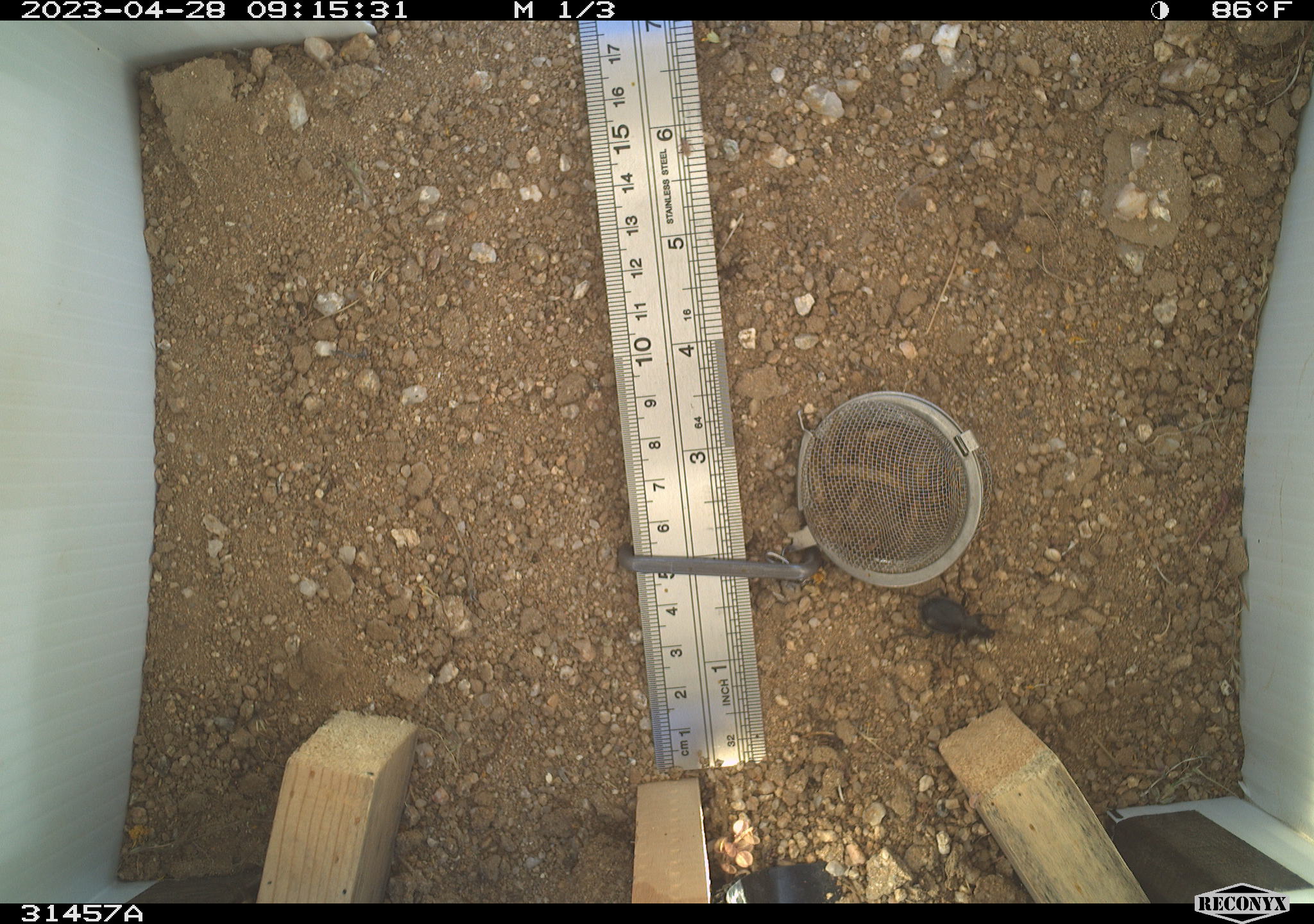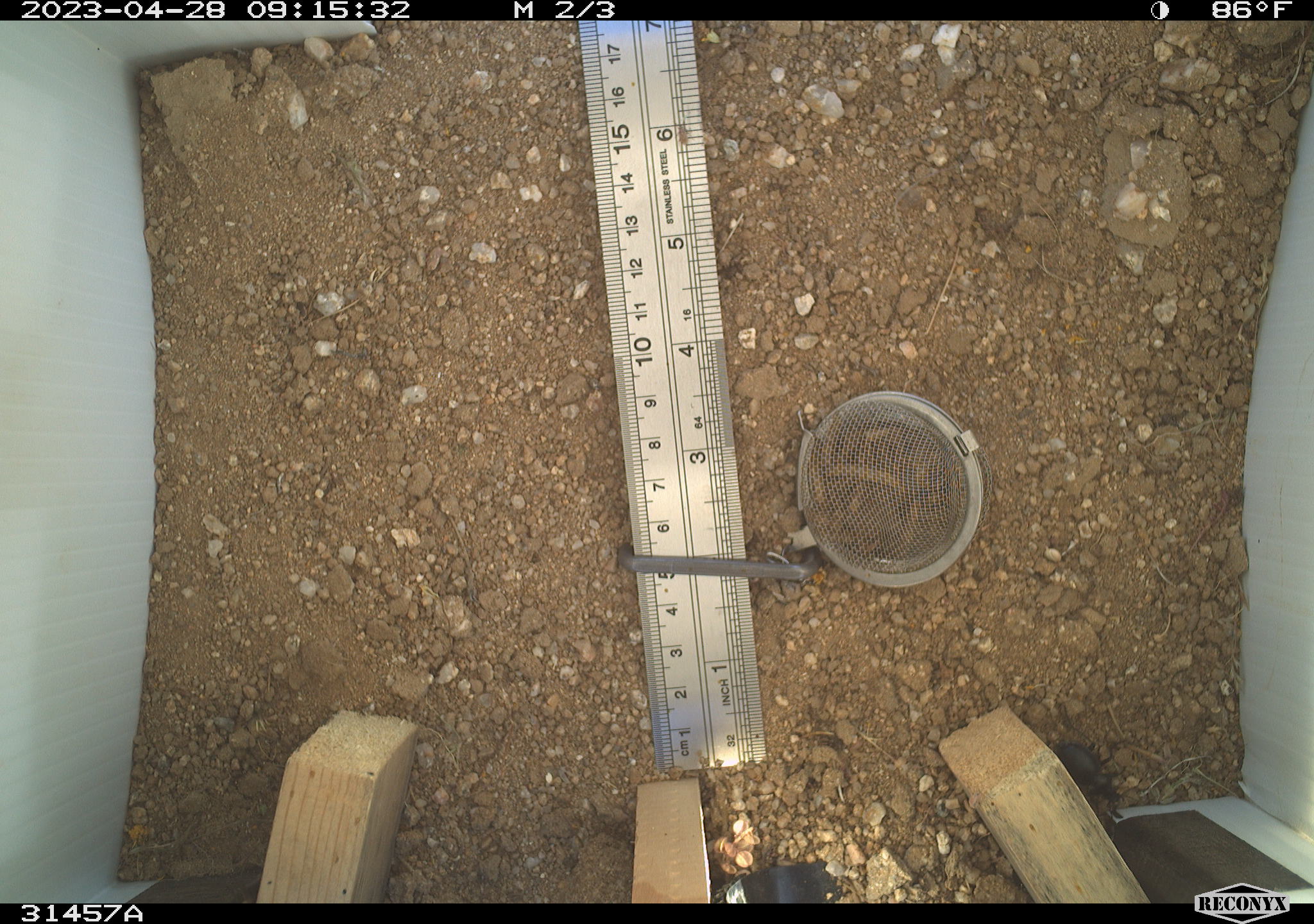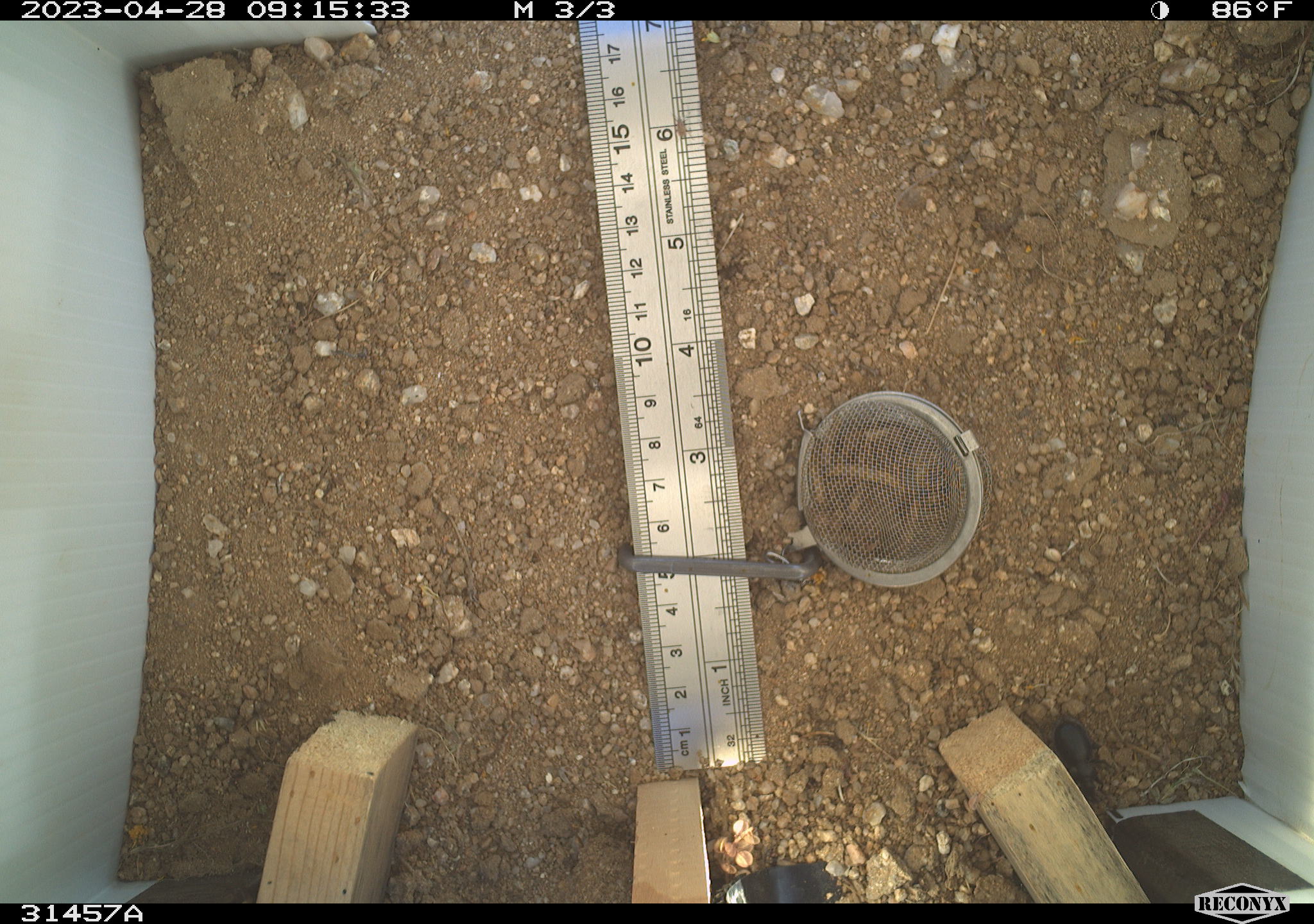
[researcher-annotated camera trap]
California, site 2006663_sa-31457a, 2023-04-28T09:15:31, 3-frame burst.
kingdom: Animalia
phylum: Arthropoda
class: Insecta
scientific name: Insecta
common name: insect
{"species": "insect (Insecta)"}